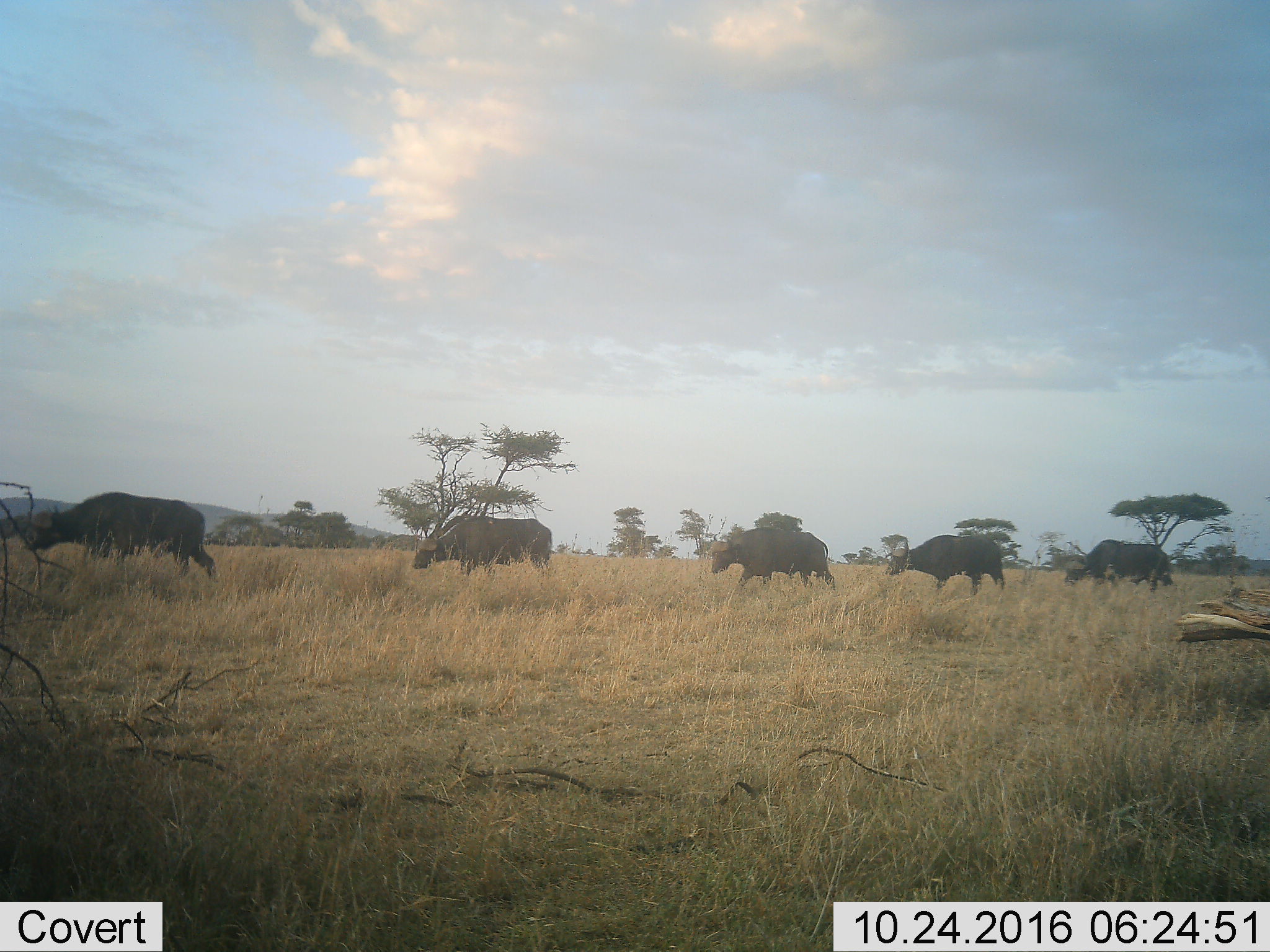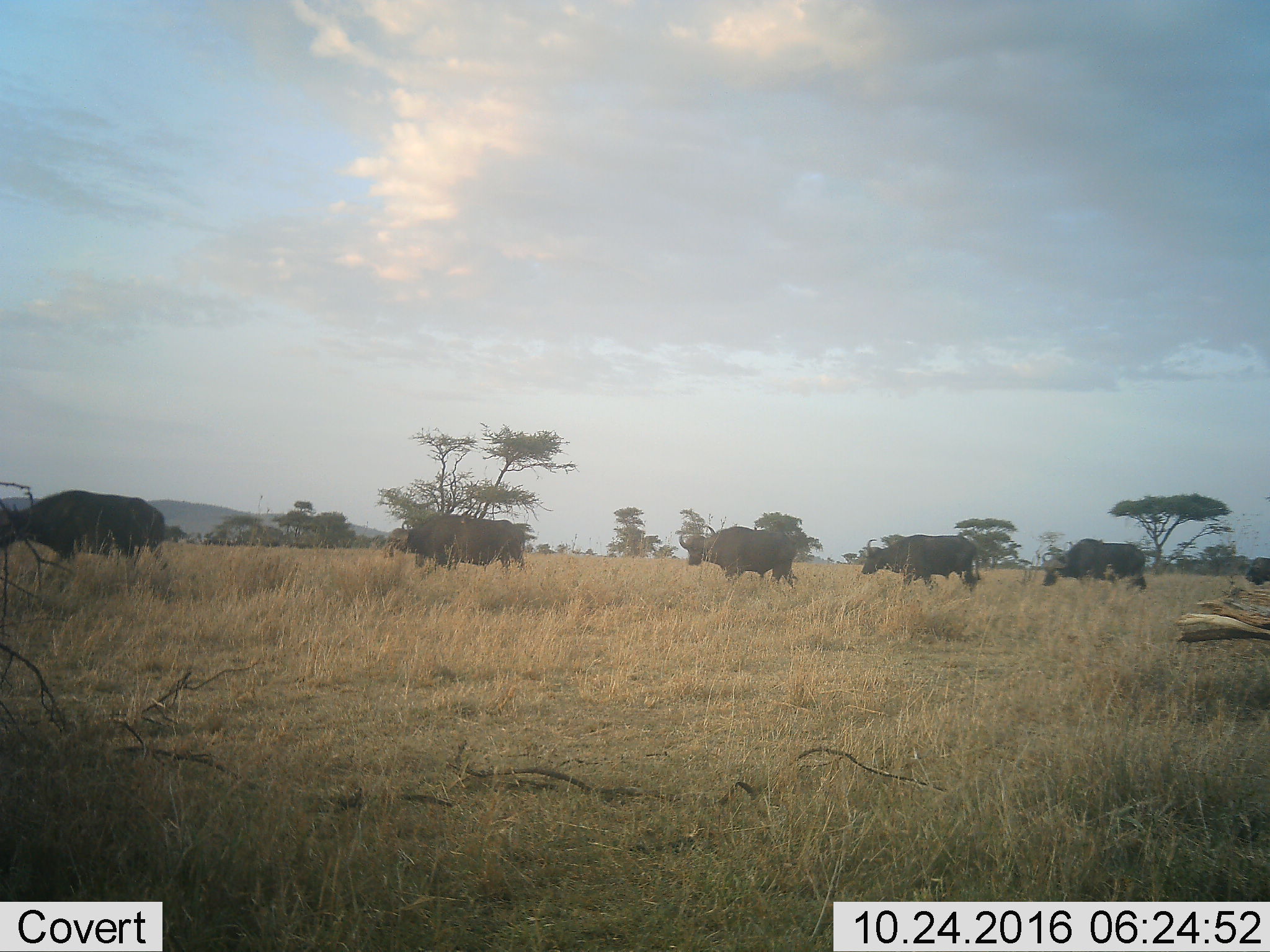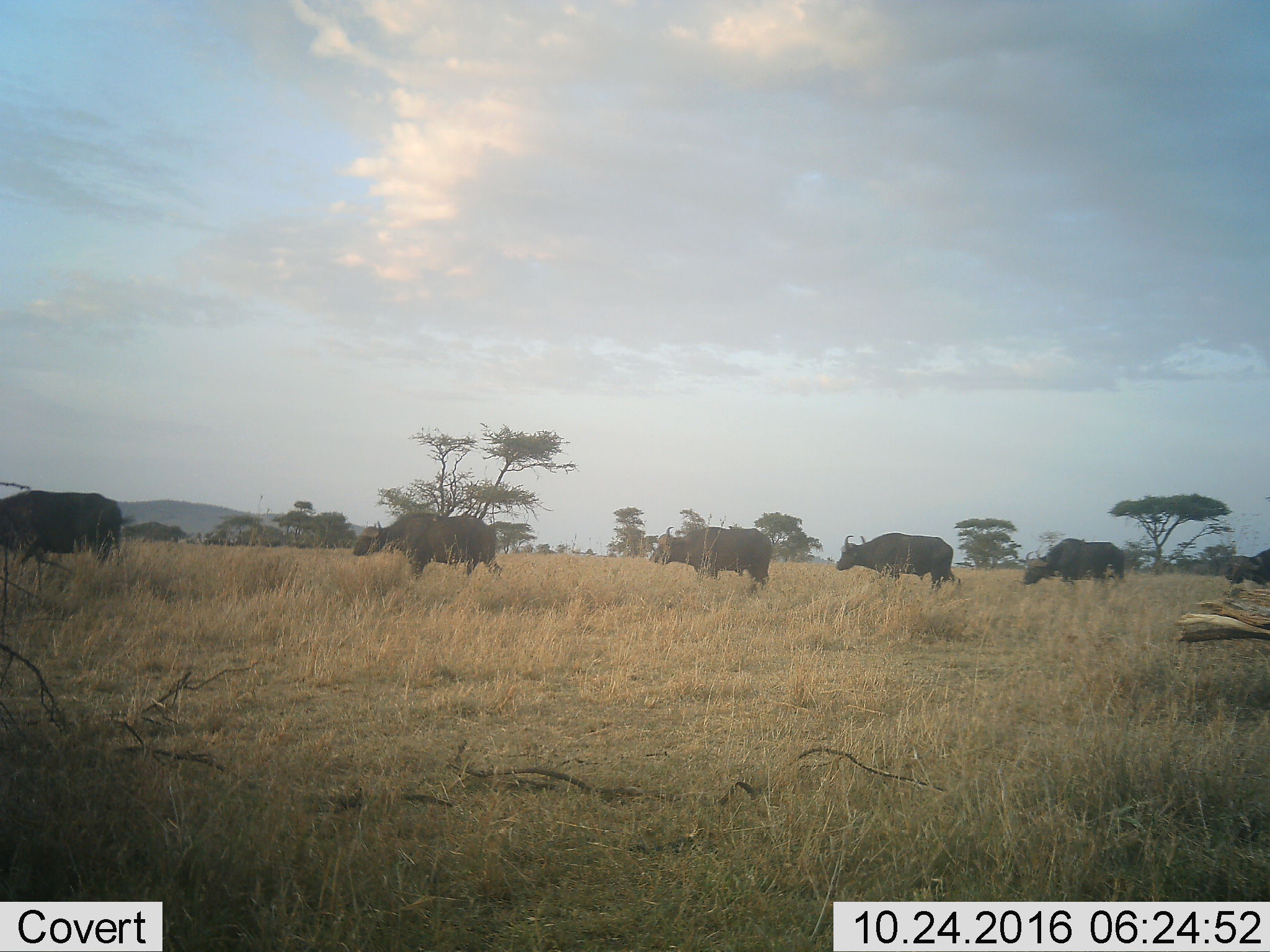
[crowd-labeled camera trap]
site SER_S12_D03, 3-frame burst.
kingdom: Animalia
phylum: Chordata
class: Mammalia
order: Artiodactyla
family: Bovidae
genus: Syncerus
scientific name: Syncerus caffer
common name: african buffalo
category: buffalo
Buffalo (african buffalo) (Syncerus caffer), count 6. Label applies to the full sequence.